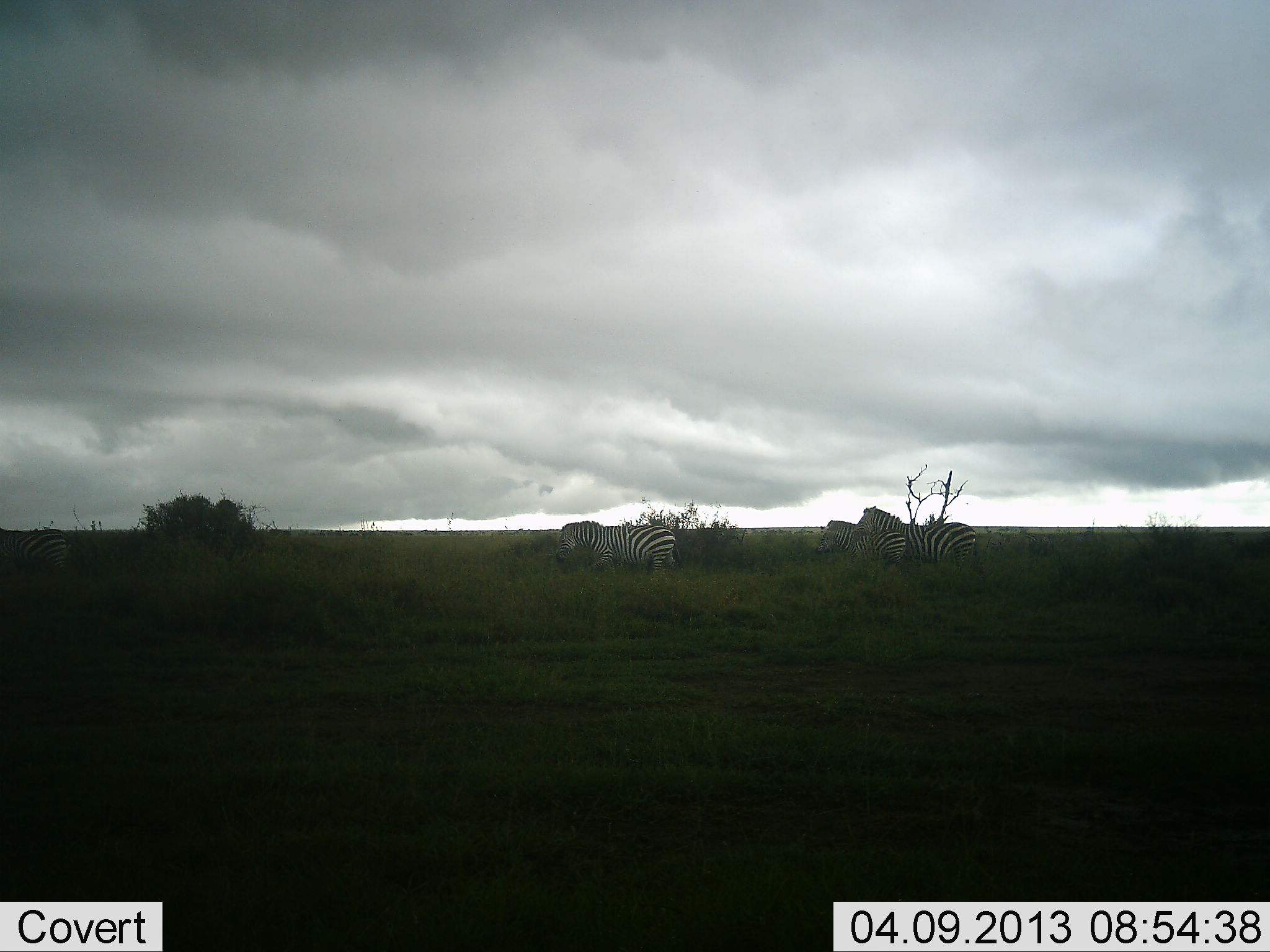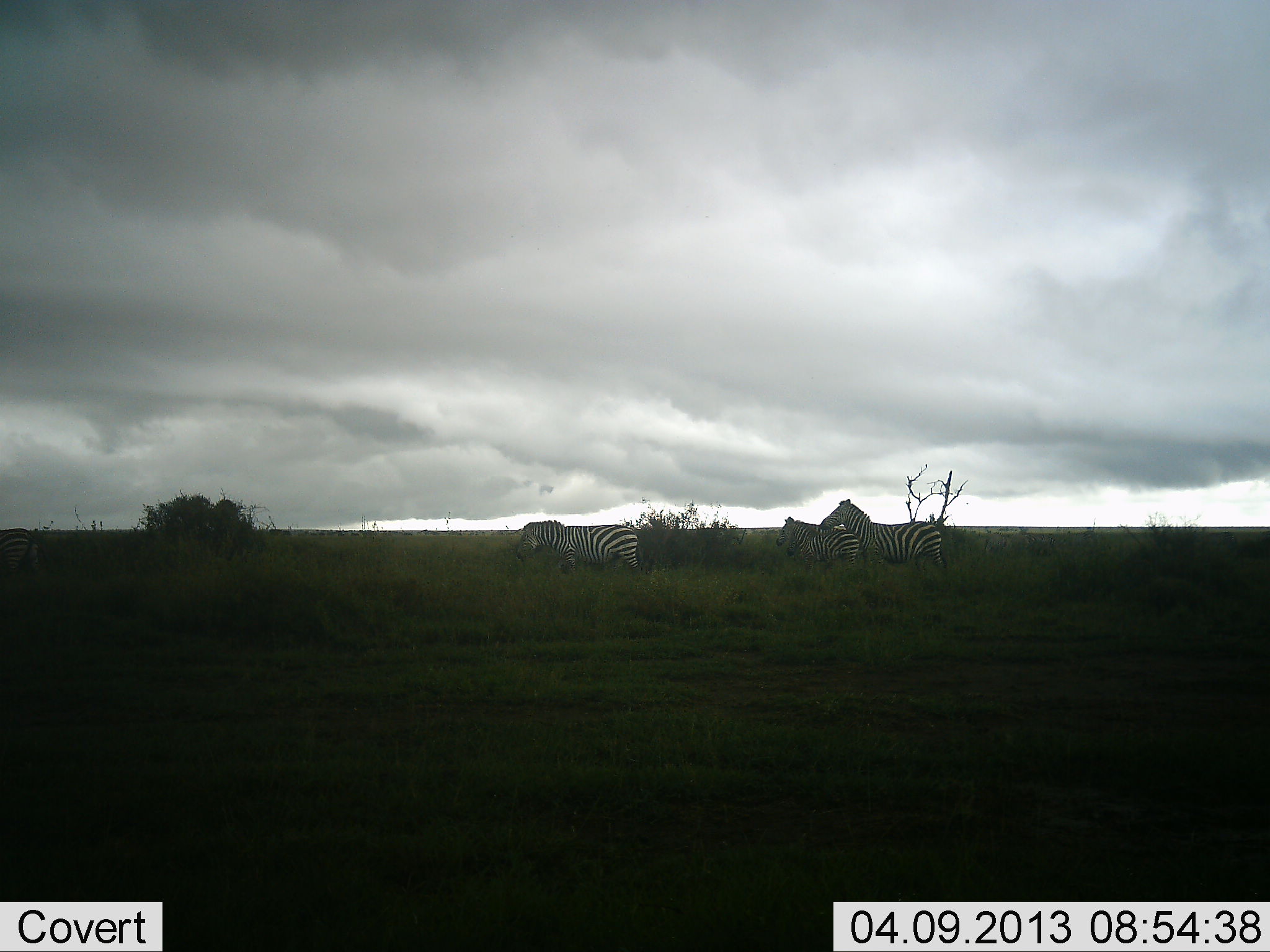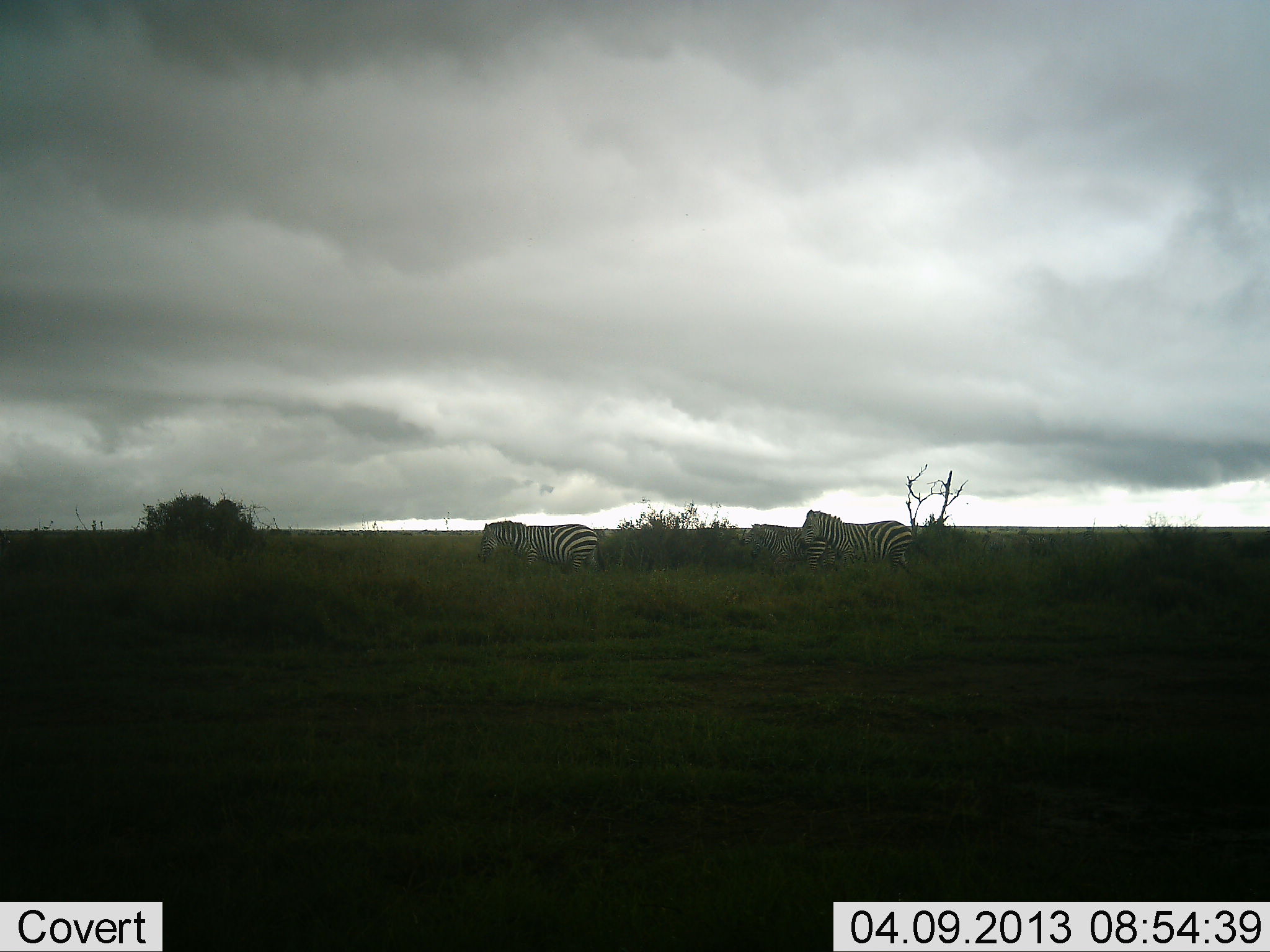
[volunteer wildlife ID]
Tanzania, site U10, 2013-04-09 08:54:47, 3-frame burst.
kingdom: Animalia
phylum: Chordata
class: Mammalia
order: Perissodactyla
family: Equidae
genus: Equus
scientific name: Equus quagga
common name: plains zebra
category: zebra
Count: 3.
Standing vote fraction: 27%.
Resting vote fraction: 0%.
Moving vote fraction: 77%.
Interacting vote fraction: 4%.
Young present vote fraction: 0%.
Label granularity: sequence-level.